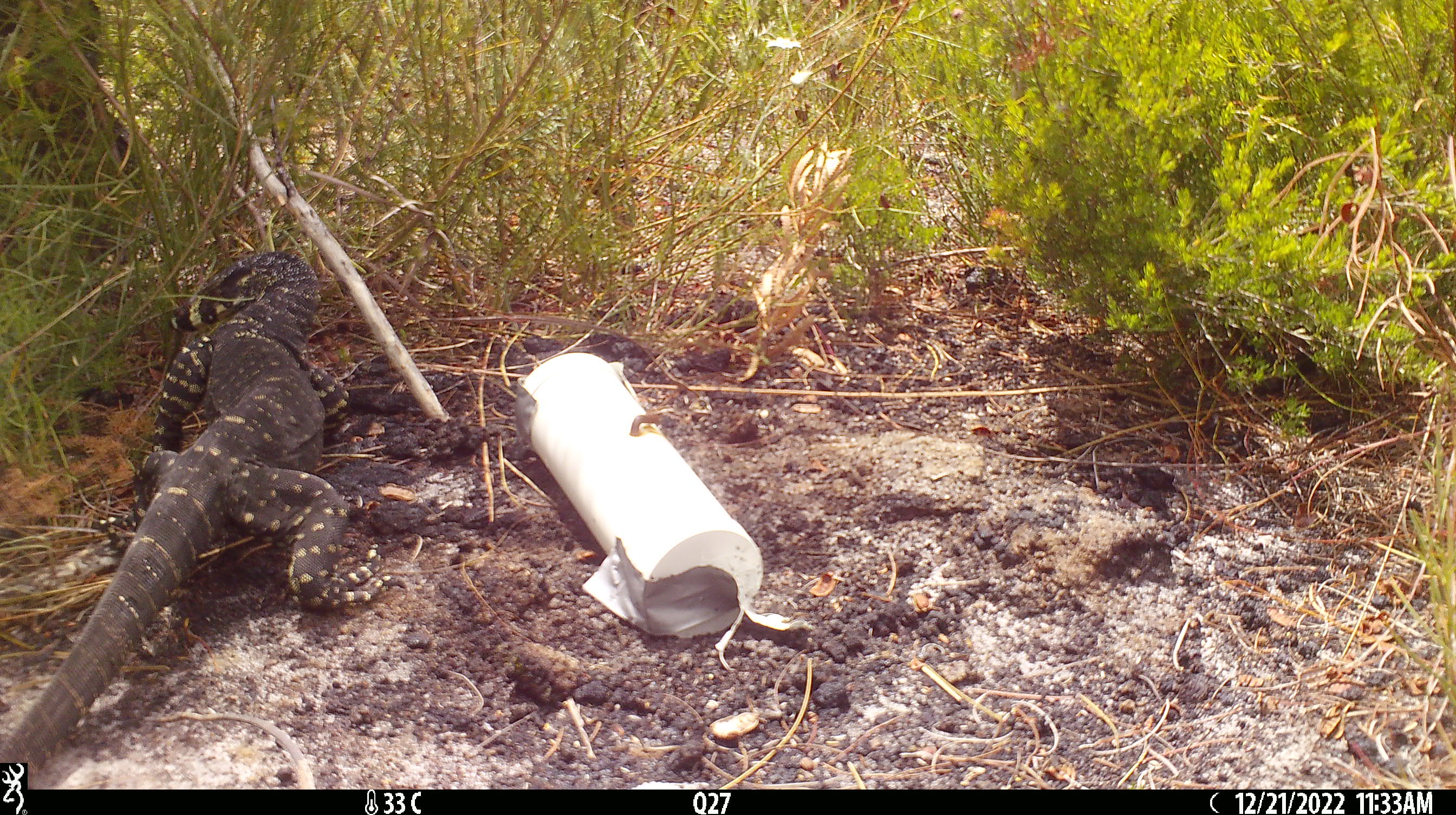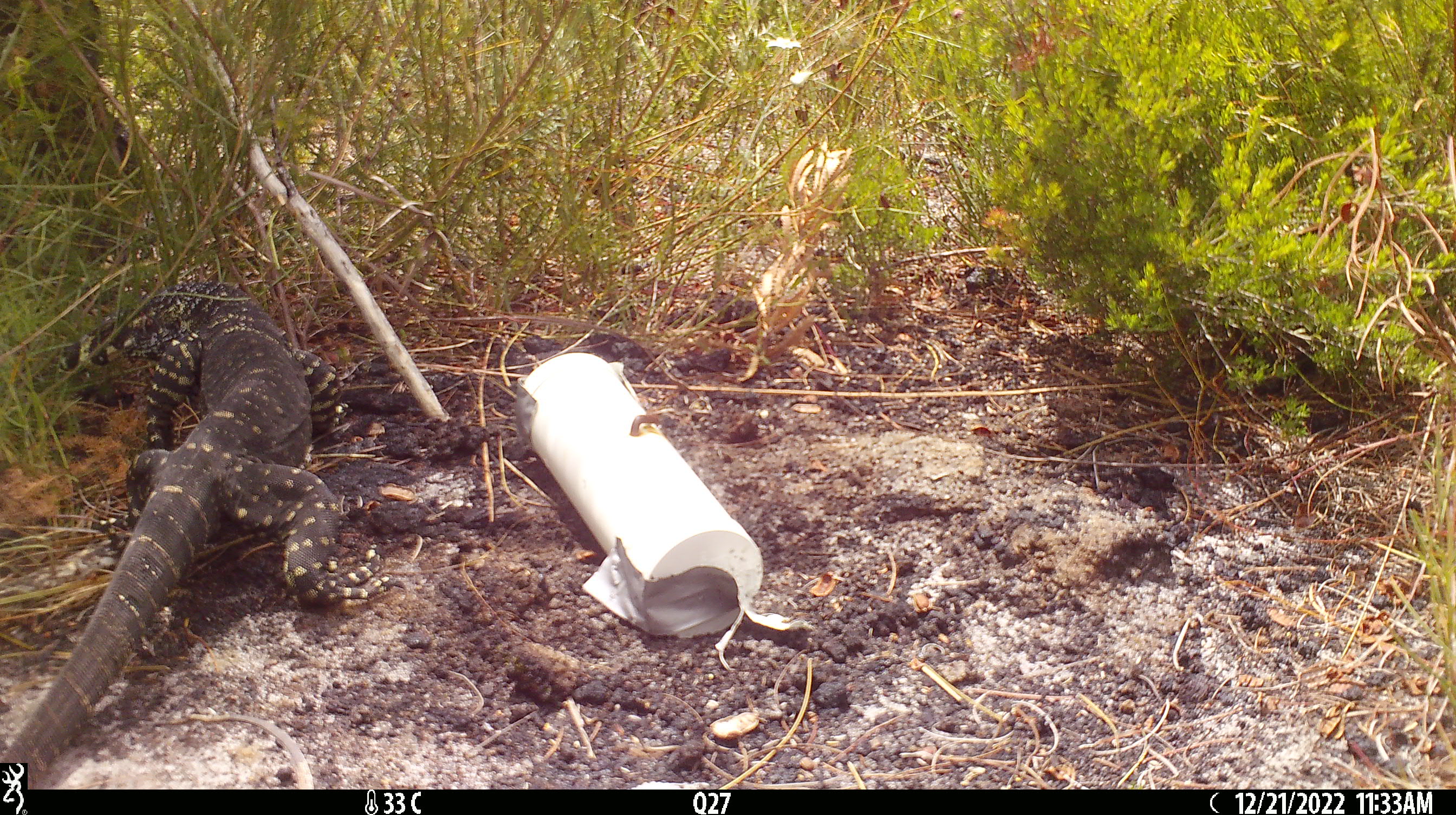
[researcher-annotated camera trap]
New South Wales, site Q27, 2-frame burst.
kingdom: Animalia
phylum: Chordata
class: Reptilia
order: Squamata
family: Varanidae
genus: Varanus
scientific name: Varanus varius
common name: lace monitor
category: goanna